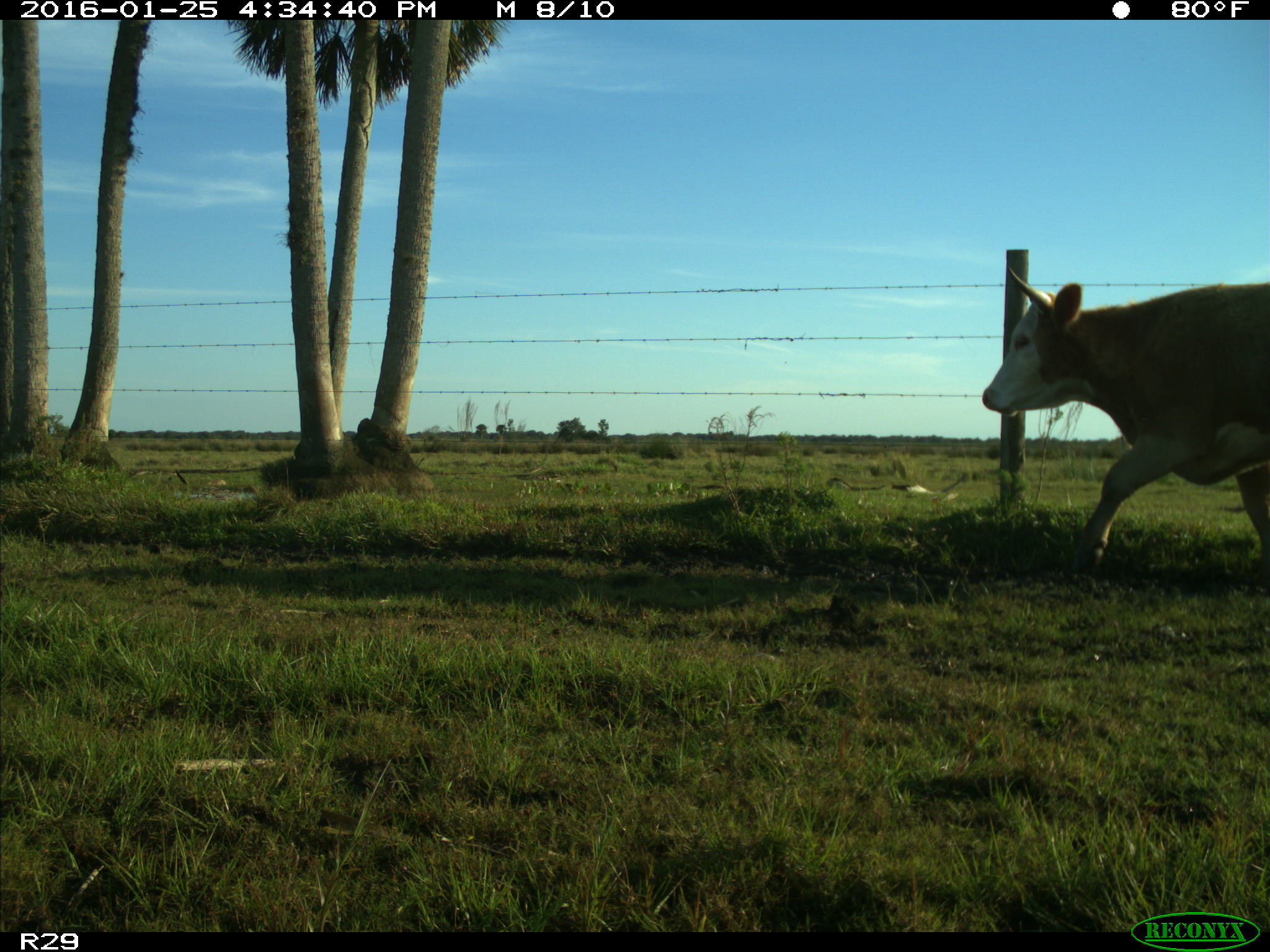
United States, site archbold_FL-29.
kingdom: Animalia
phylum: Chordata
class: Mammalia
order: Artiodactyla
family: Bovidae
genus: Bos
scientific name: Bos taurus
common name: domestic cow